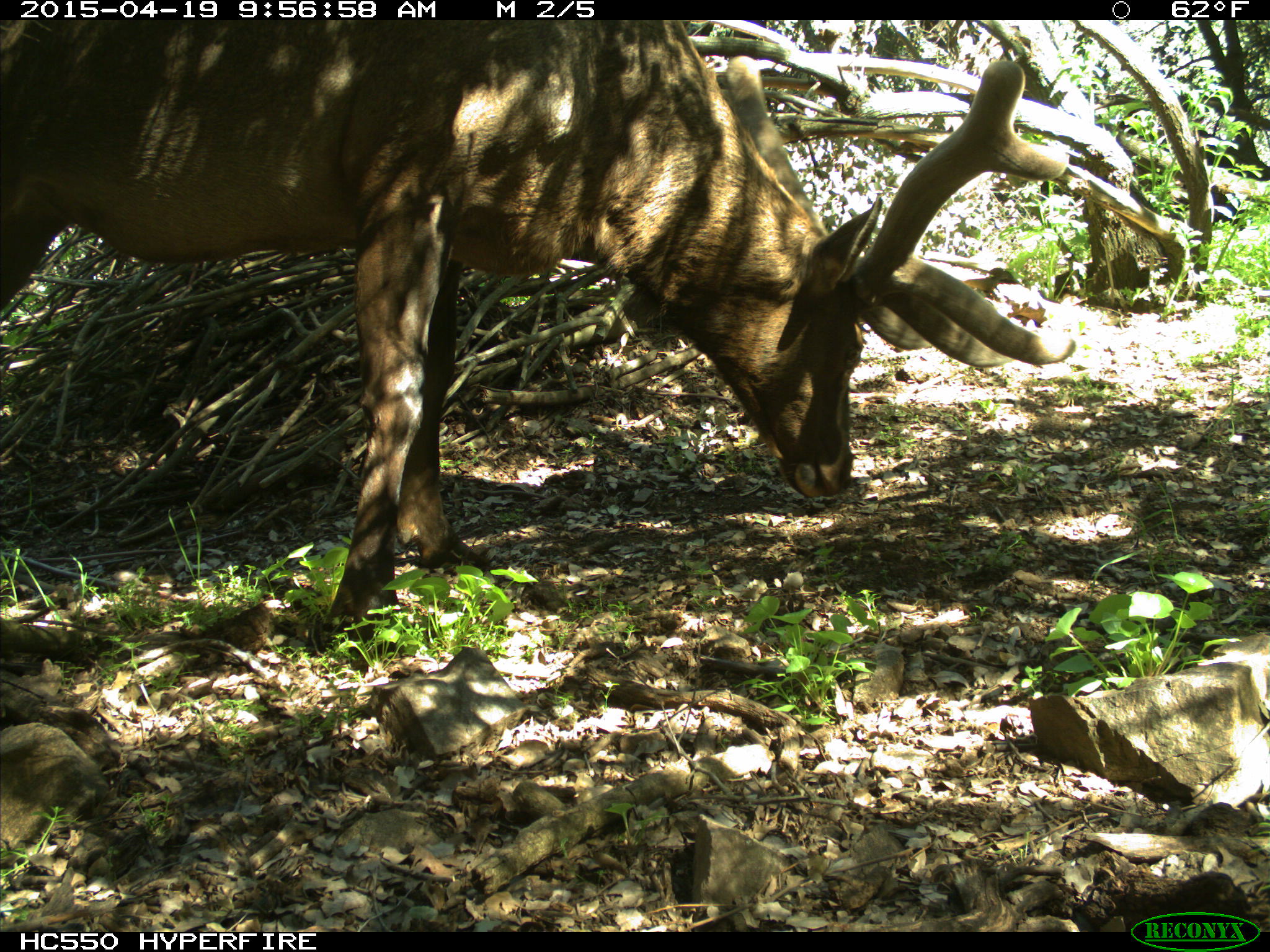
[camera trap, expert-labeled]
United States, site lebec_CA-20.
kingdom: Animalia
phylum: Chordata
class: Mammalia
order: Artiodactyla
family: Cervidae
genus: Cervus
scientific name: Cervus canadensis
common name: elk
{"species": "Cervus canadensis (elk)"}